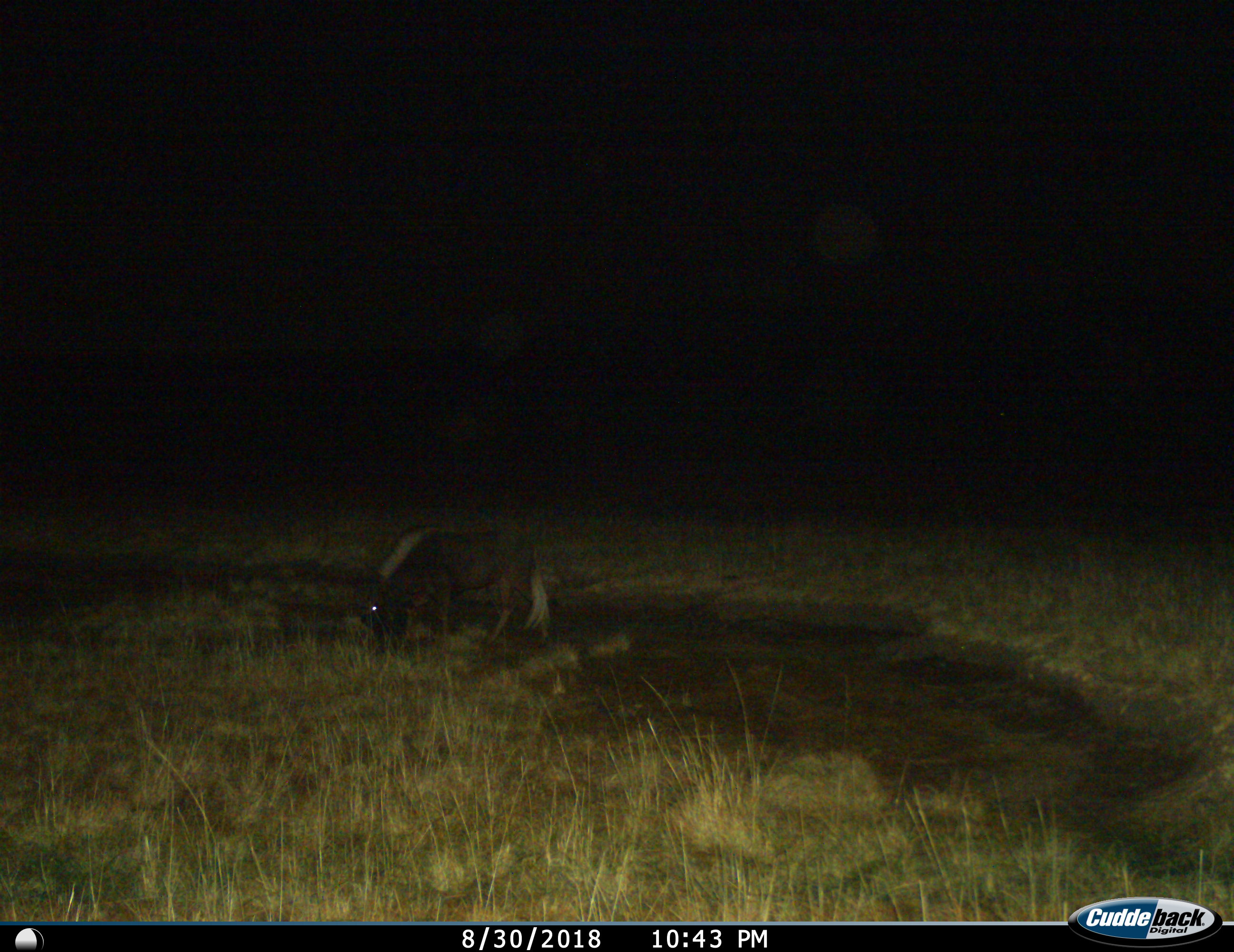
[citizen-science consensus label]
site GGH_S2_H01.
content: unidentified animal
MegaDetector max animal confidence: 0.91